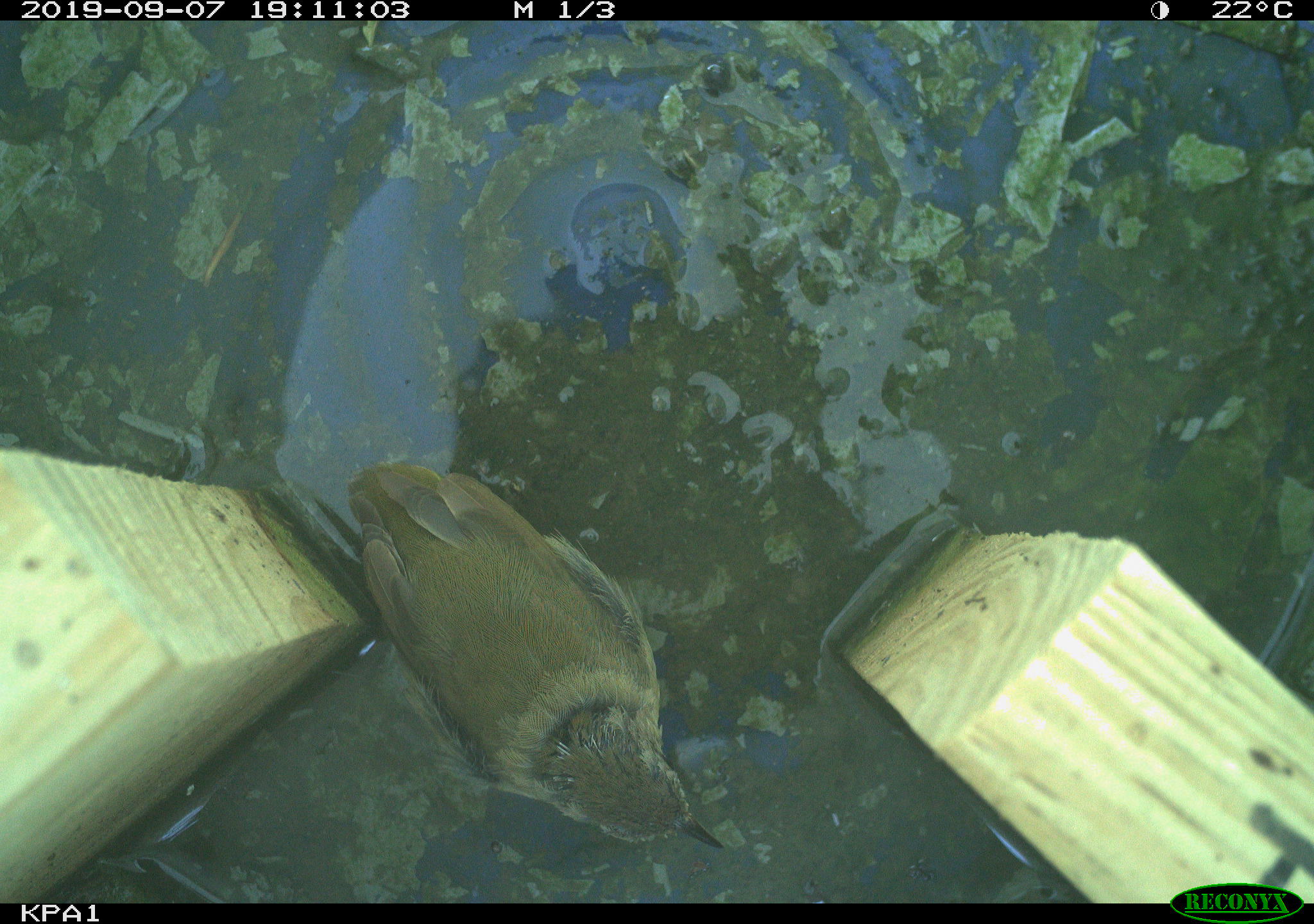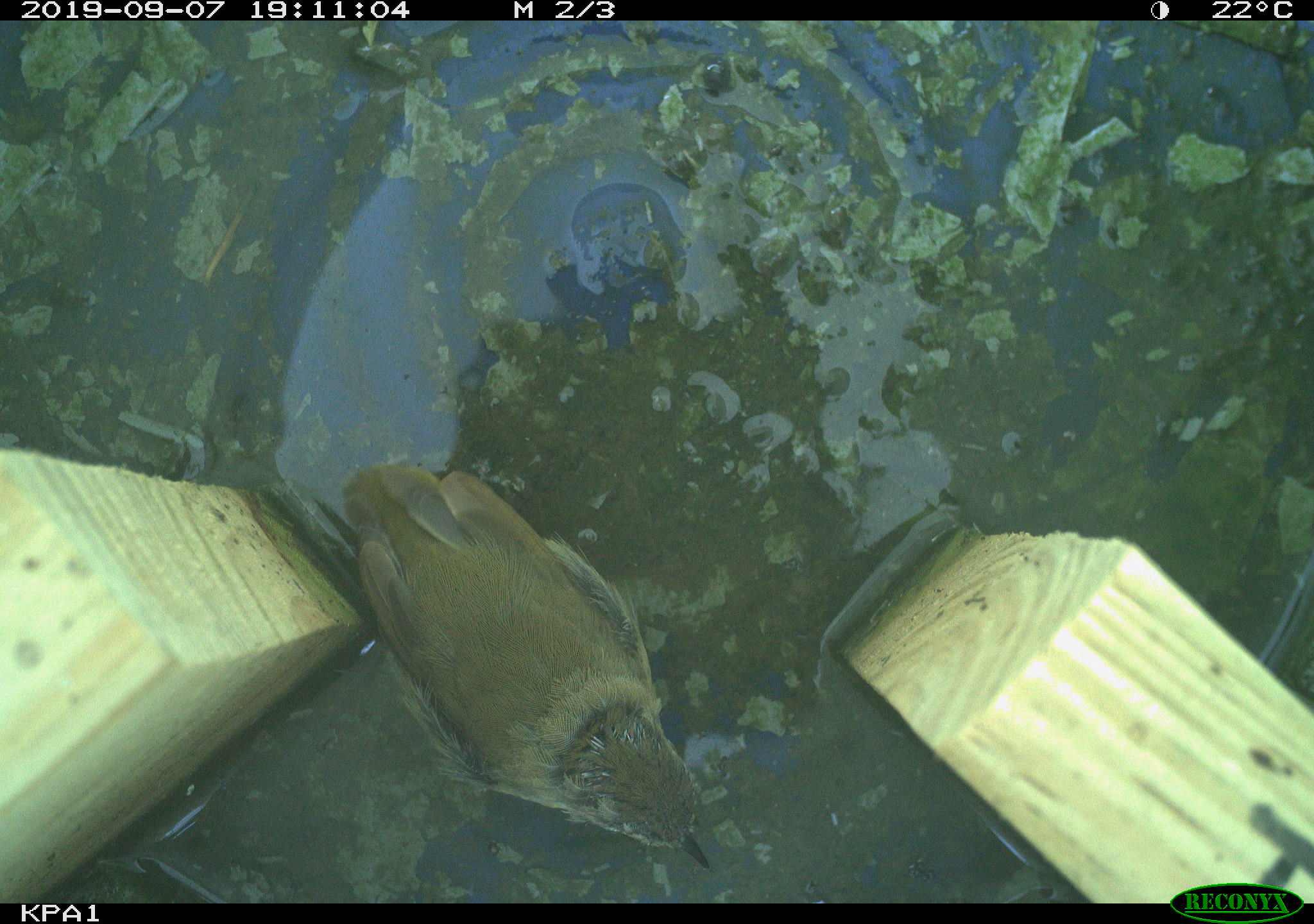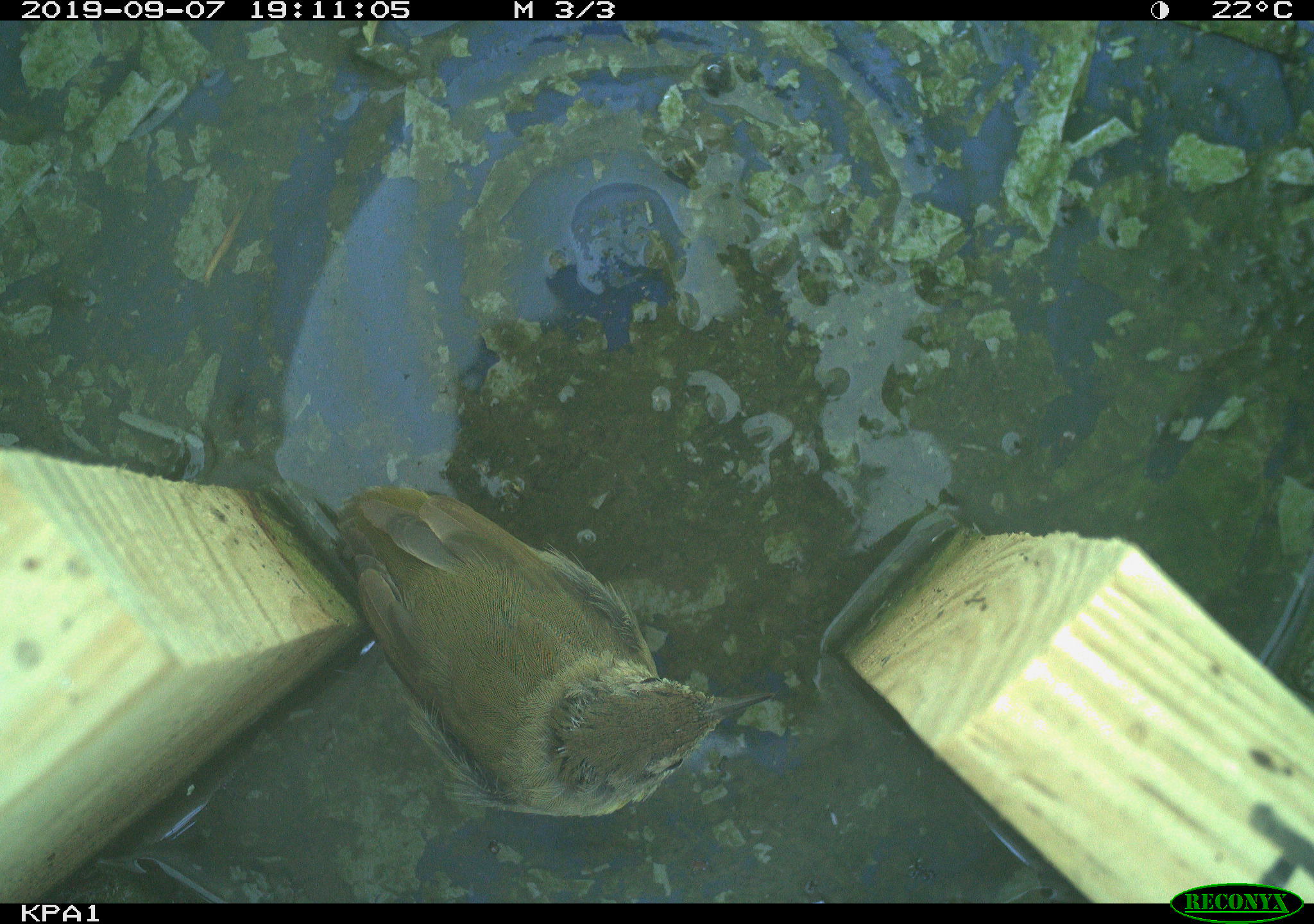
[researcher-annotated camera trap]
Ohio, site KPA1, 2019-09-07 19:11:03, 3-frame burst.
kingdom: Animalia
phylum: Chordata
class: Aves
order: Passeriformes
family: Parulidae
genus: Geothlypis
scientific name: Geothlypis trichas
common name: common yellowthroat